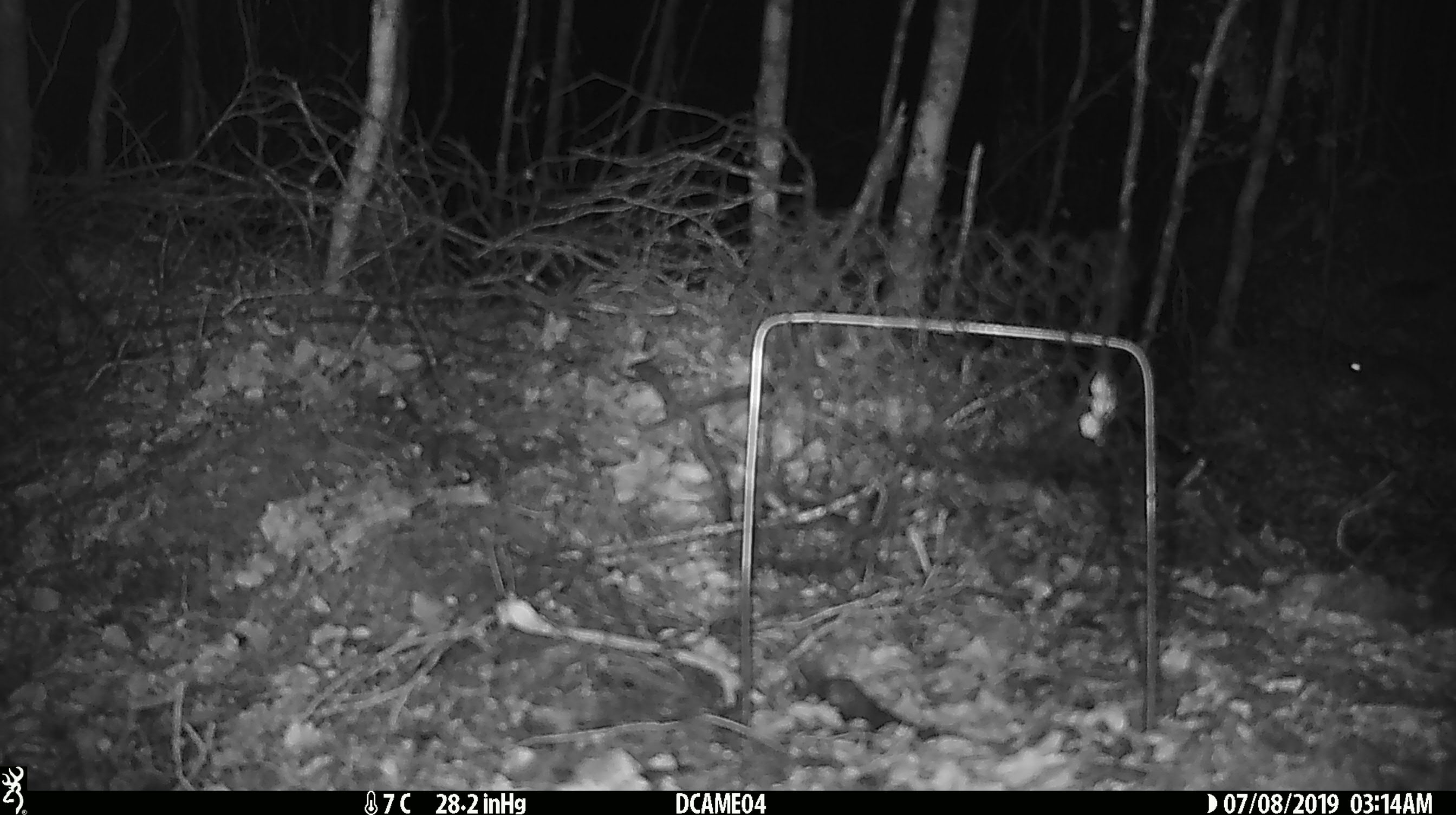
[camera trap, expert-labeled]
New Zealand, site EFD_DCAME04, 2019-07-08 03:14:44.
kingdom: Animalia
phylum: Chordata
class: Mammalia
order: Rodentia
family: Muridae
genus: Mus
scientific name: Mus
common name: mouse